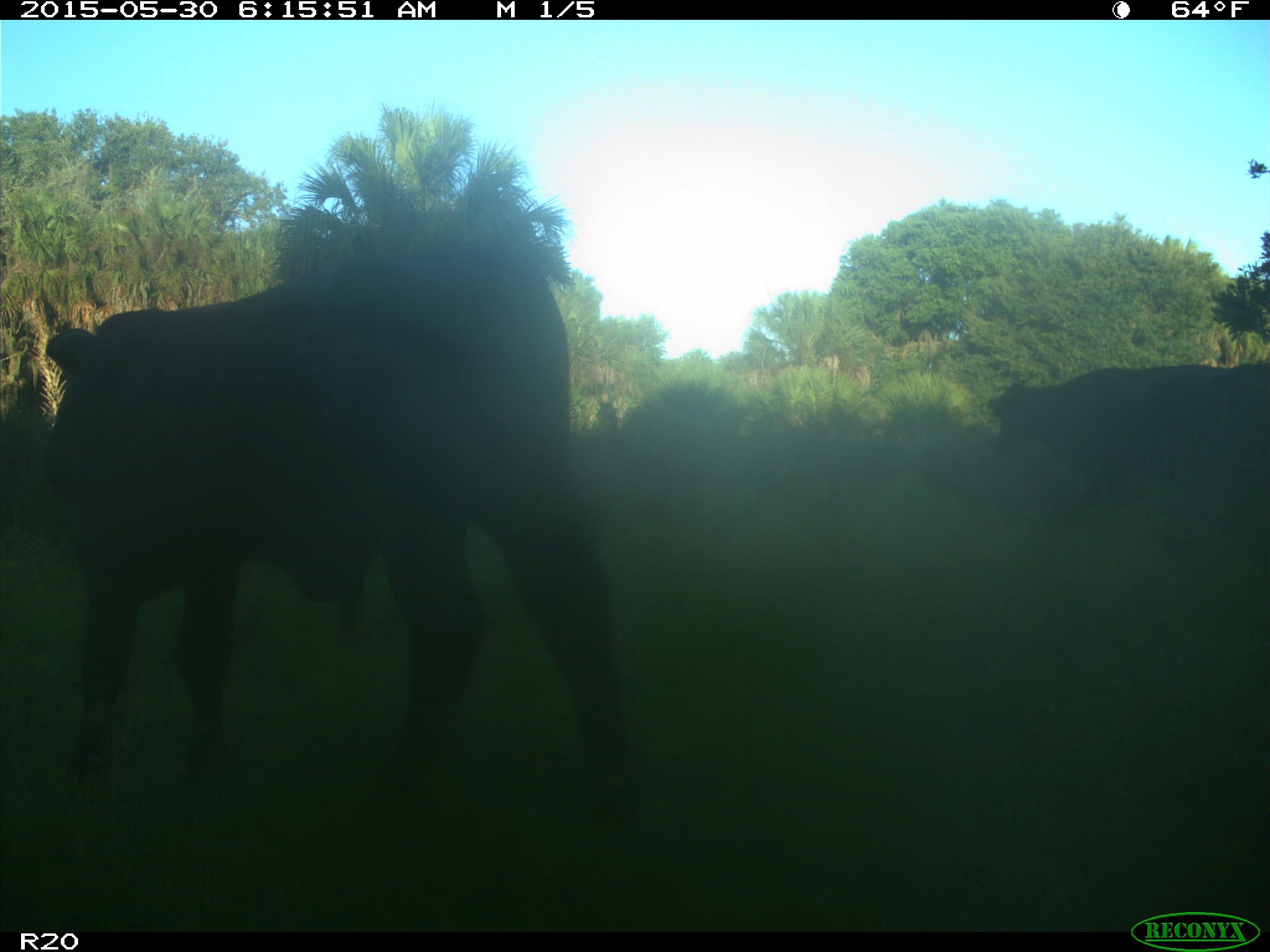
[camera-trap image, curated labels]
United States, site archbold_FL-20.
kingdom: Animalia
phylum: Chordata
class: Mammalia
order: Artiodactyla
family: Bovidae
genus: Bos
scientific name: Bos taurus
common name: domestic cow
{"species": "Bos taurus (domestic cow)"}